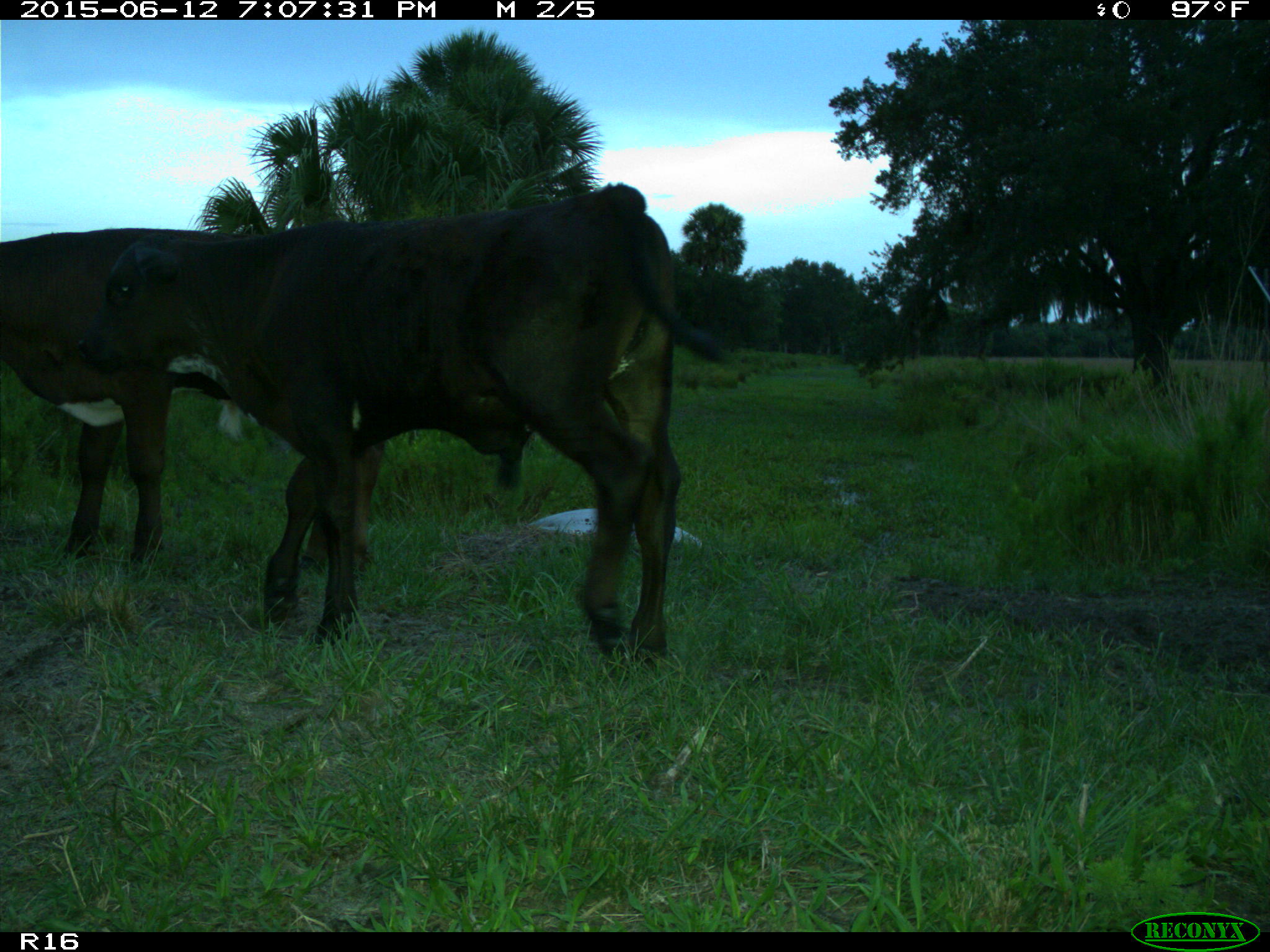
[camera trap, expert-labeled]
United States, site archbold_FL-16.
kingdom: Animalia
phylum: Chordata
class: Mammalia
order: Artiodactyla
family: Bovidae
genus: Bos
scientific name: Bos taurus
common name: domestic cow